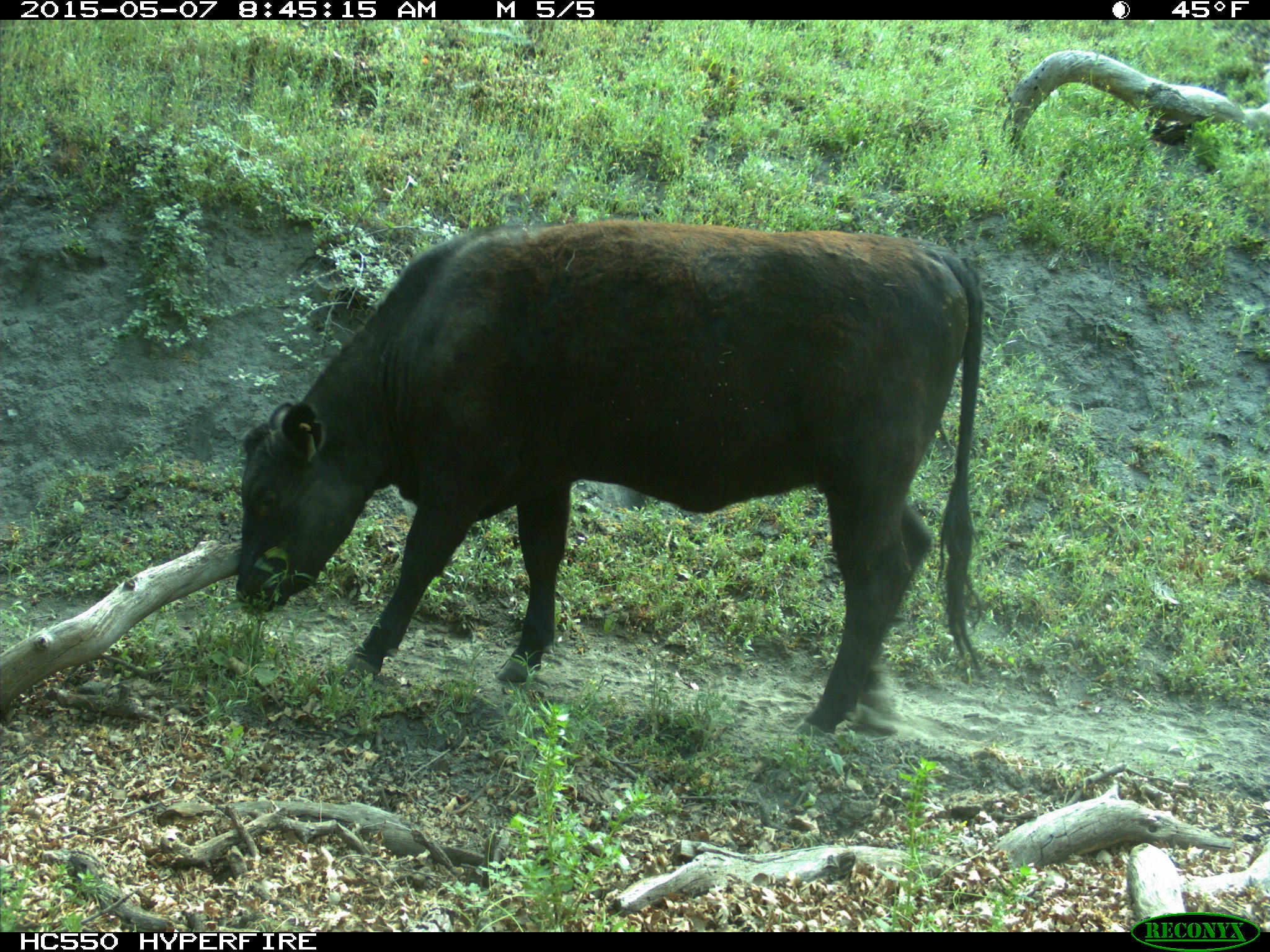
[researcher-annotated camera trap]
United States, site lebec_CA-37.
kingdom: Animalia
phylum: Chordata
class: Mammalia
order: Artiodactyla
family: Bovidae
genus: Bos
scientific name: Bos taurus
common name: domestic cow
Bos taurus (domestic cow).